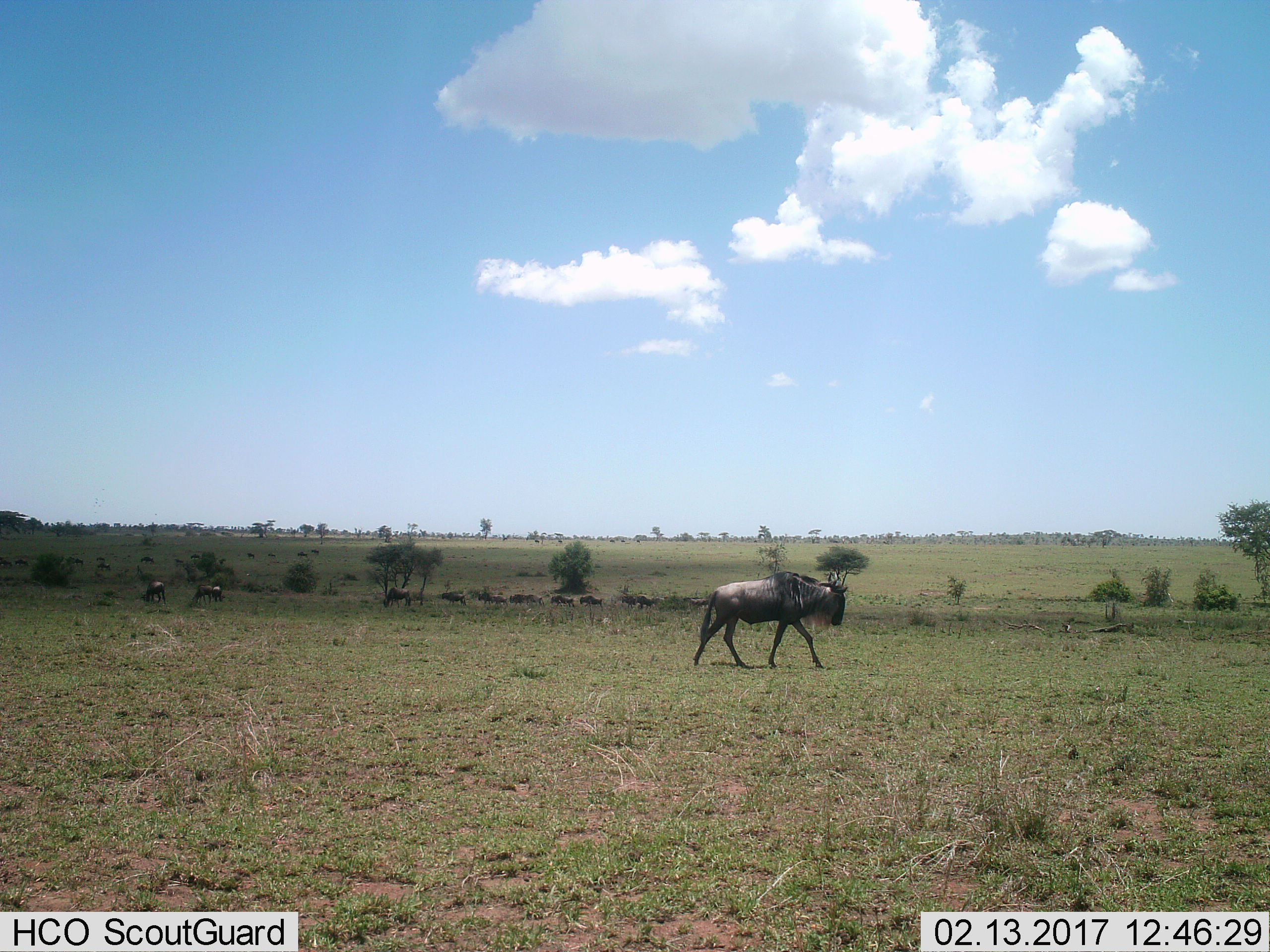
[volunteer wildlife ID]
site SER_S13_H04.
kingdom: Animalia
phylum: Chordata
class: Mammalia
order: Artiodactyla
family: Bovidae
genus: Connochaetes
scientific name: Connochaetes taurinus taurinus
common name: blue wildebeest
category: wildebeestblue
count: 11-50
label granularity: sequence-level